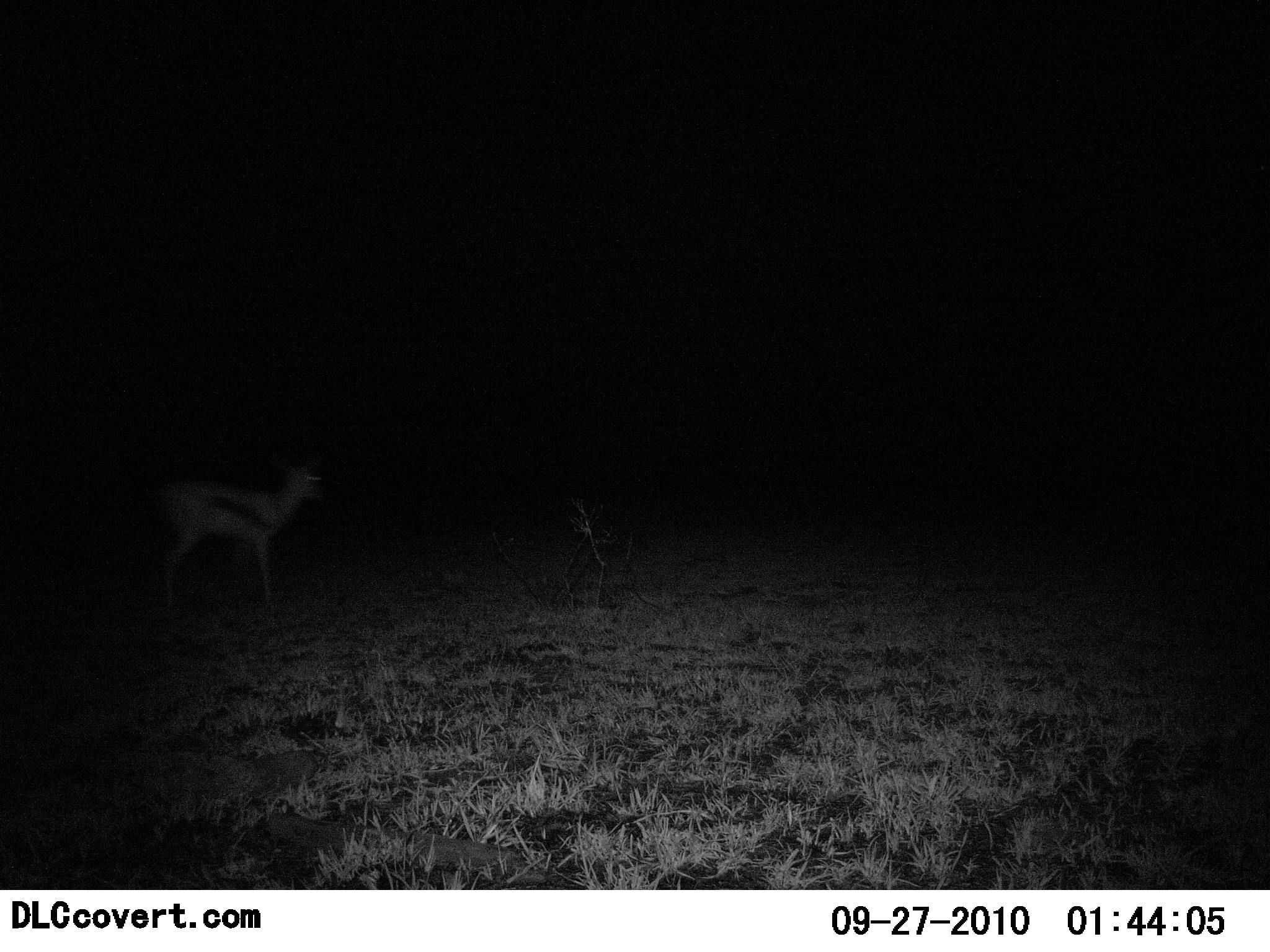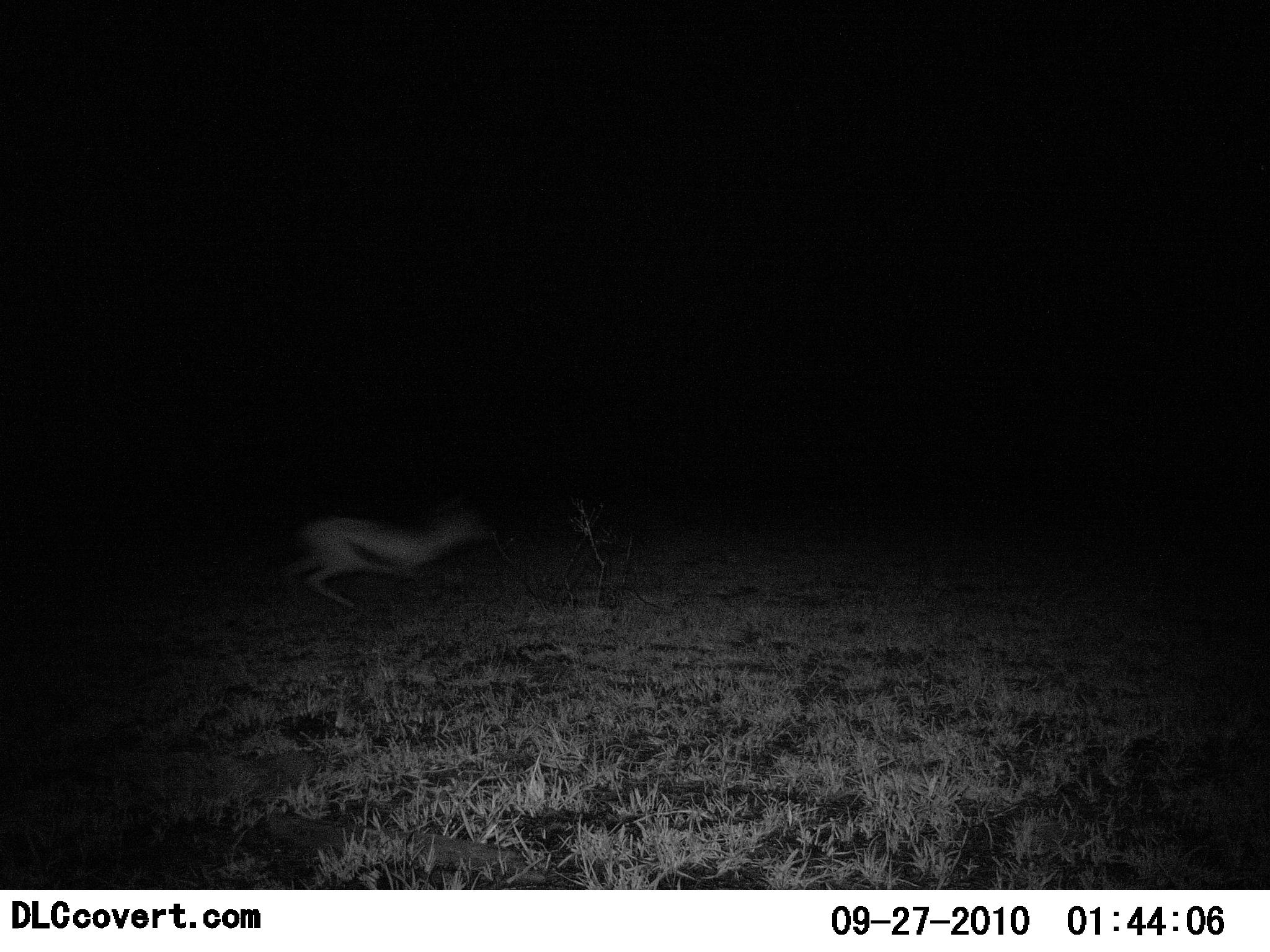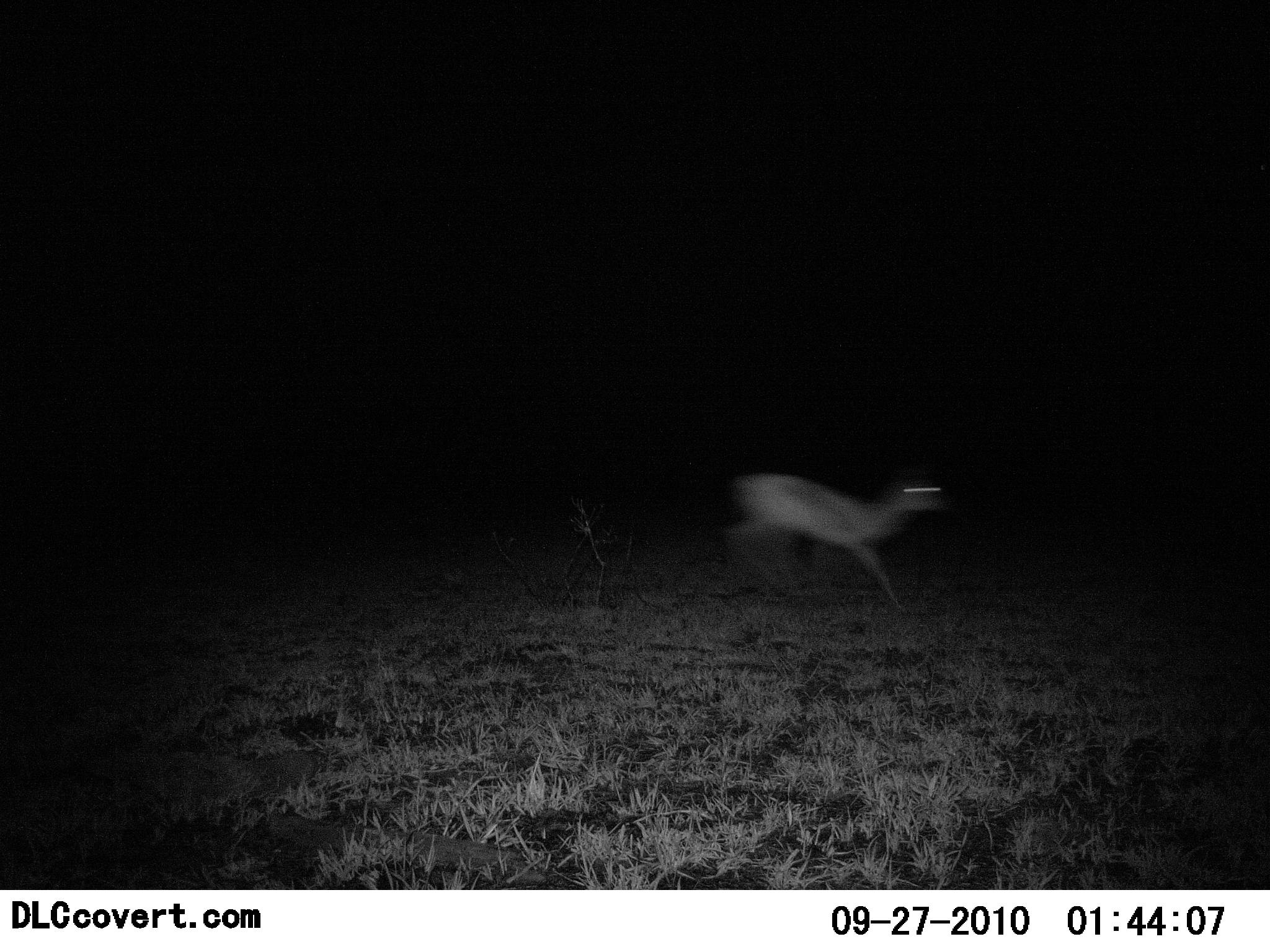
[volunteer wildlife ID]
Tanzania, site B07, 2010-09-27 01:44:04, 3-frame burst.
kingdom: Animalia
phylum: Chordata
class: Mammalia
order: Artiodactyla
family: Bovidae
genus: Eudorcas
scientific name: Eudorcas thomsonii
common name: thomson's gazelle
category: gazellethomsons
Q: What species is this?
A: Gazellethomsons (thomson's gazelle) (Eudorcas thomsonii).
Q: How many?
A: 1.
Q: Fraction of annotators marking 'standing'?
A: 0%.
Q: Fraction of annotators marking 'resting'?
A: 0%.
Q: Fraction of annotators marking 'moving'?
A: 100%.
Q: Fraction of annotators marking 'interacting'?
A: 0%.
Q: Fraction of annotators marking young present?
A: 0%.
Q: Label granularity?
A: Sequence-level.